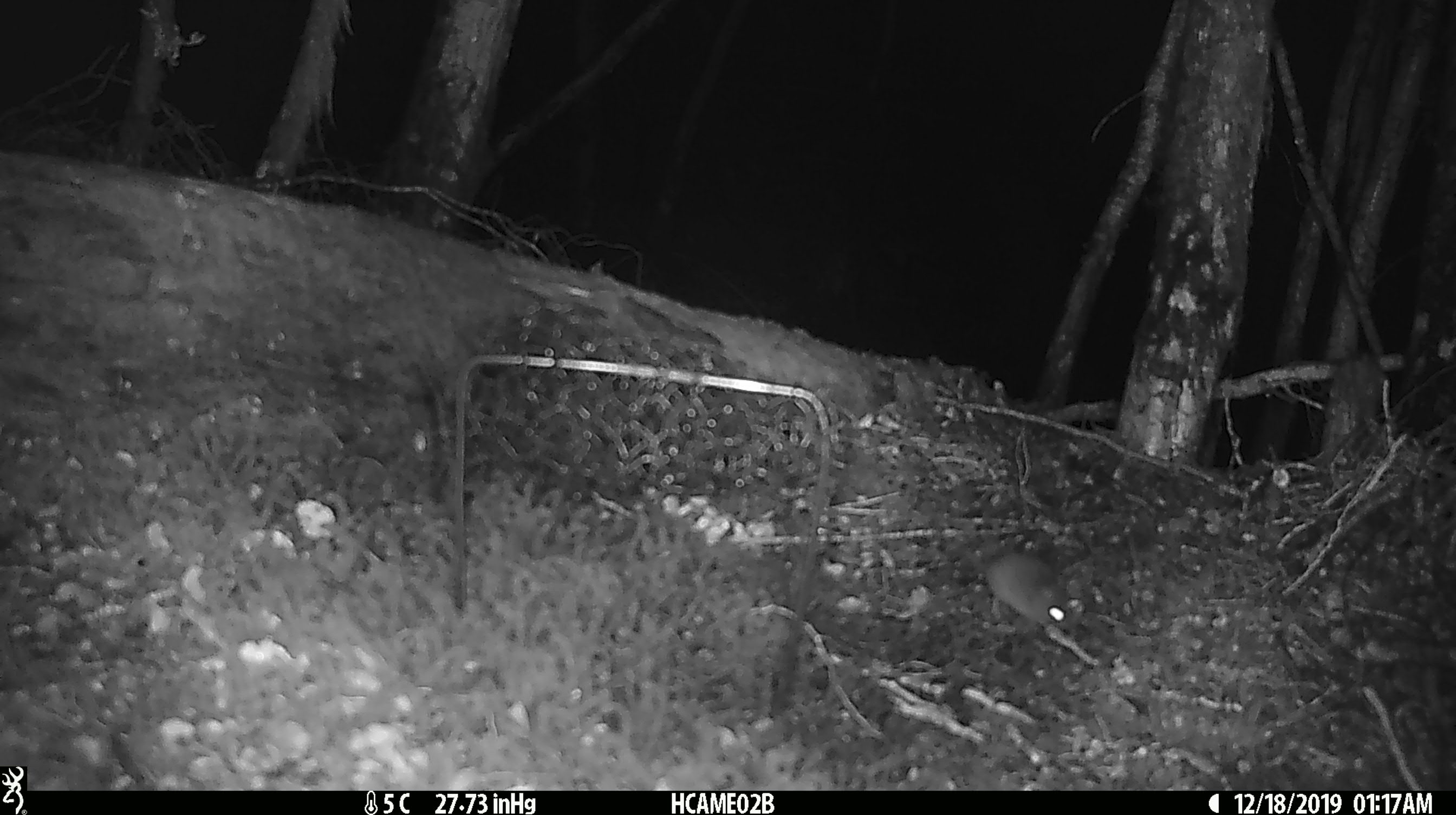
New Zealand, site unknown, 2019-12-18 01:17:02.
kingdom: Animalia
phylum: Chordata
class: Mammalia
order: Rodentia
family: Muridae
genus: Mus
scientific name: Mus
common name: mouse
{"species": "mouse (Mus)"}